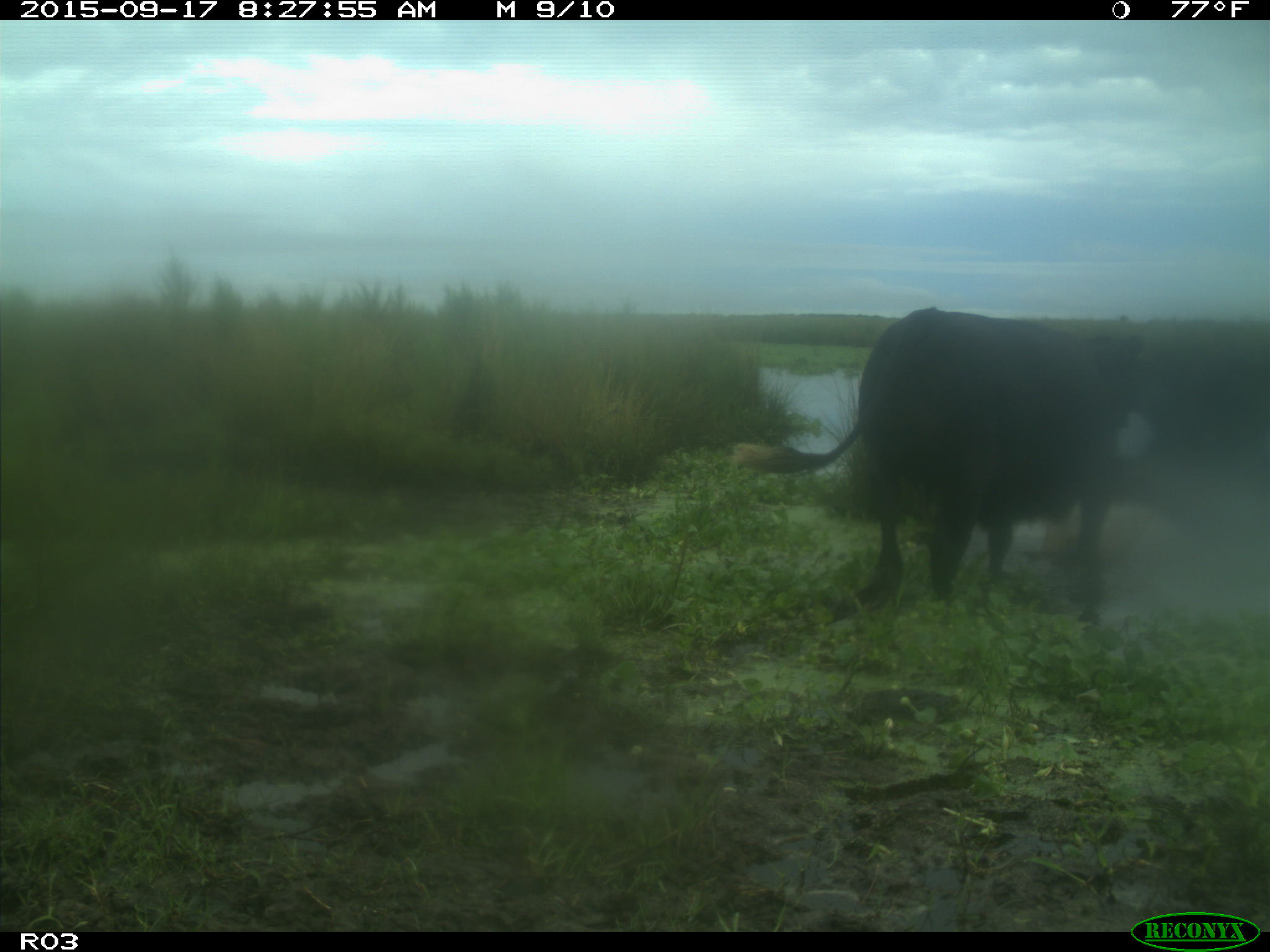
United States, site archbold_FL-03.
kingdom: Animalia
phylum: Chordata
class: Mammalia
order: Artiodactyla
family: Bovidae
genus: Bos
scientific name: Bos taurus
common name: domestic cow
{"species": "Bos taurus (domestic cow)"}